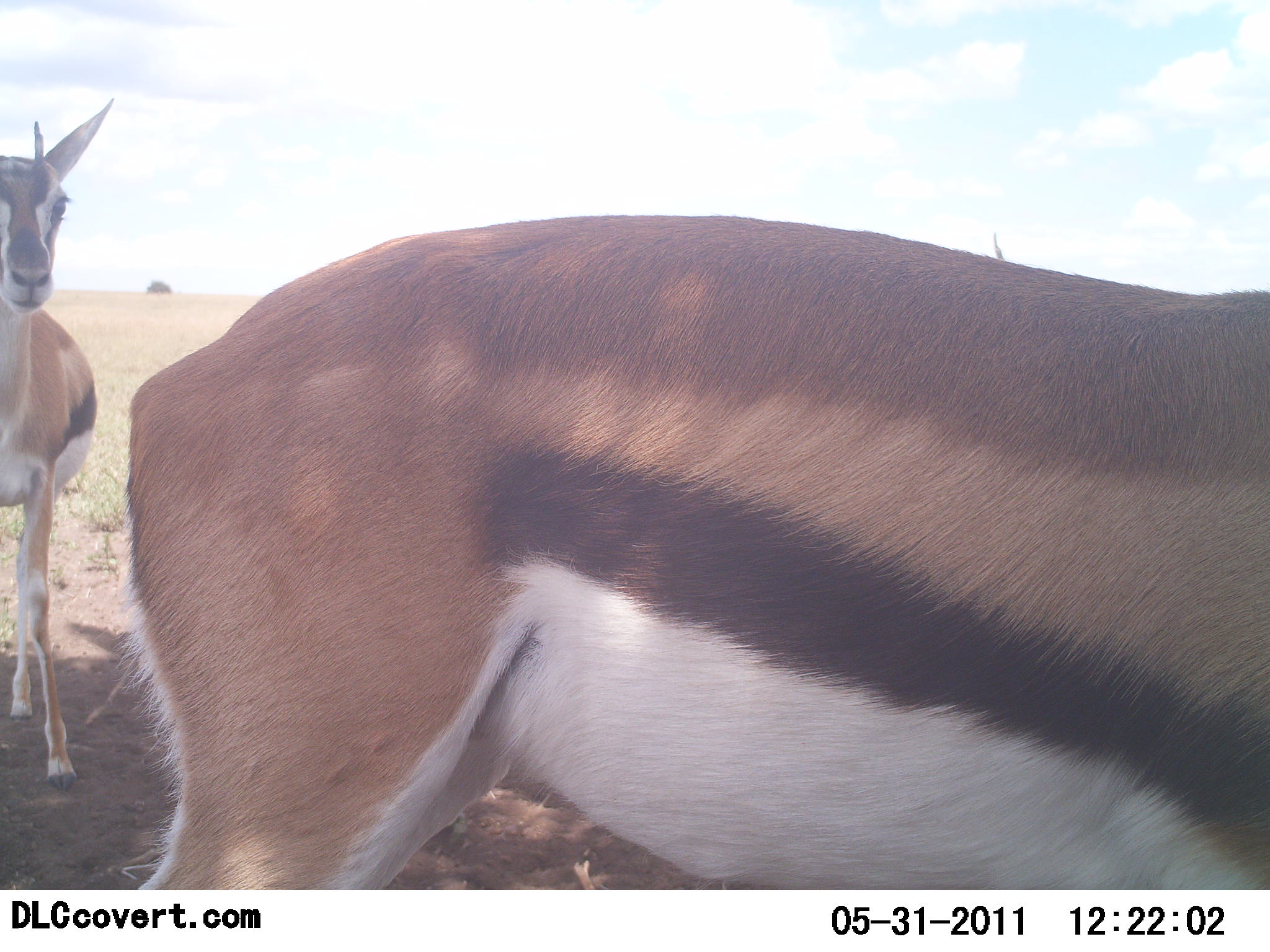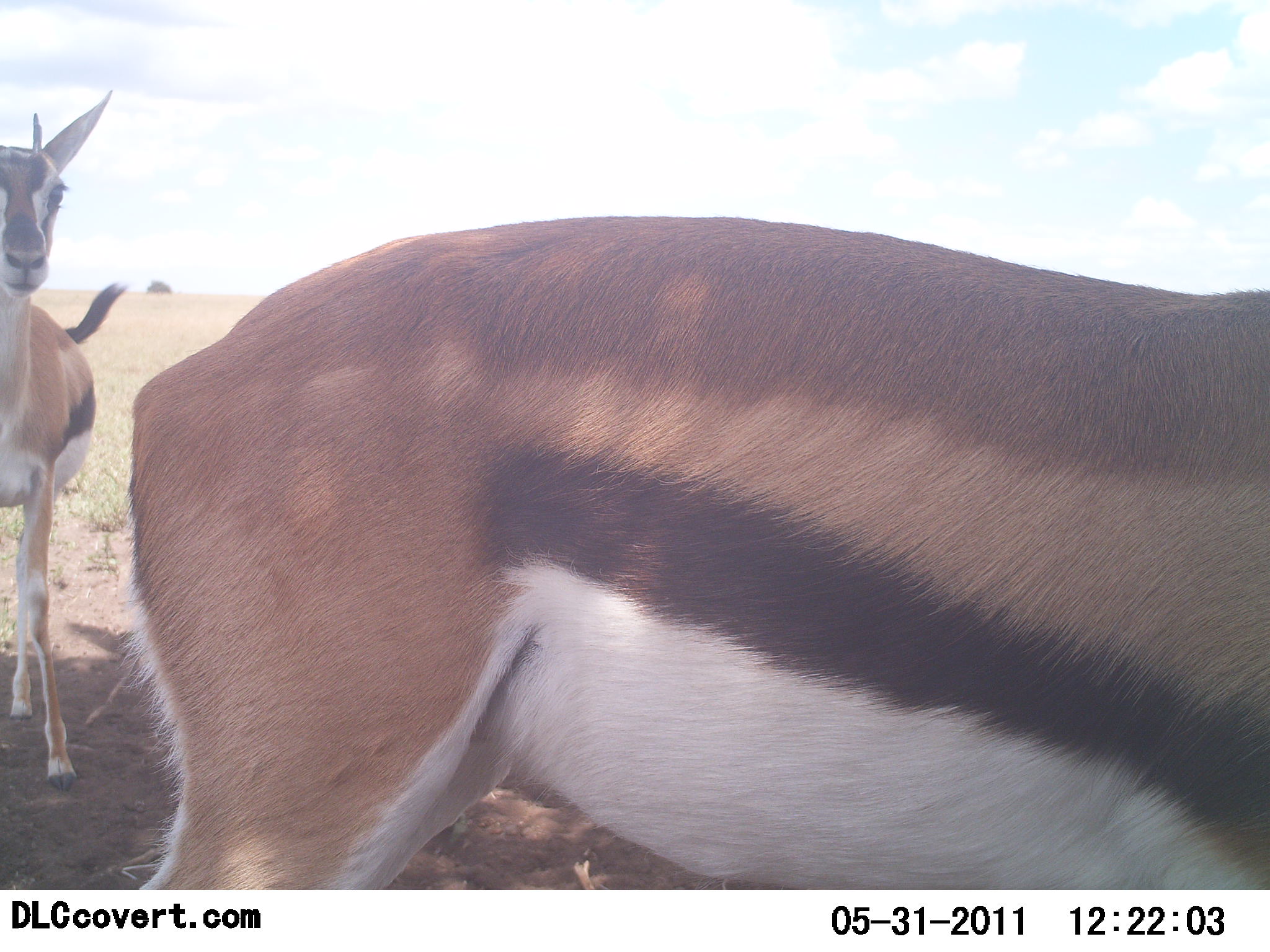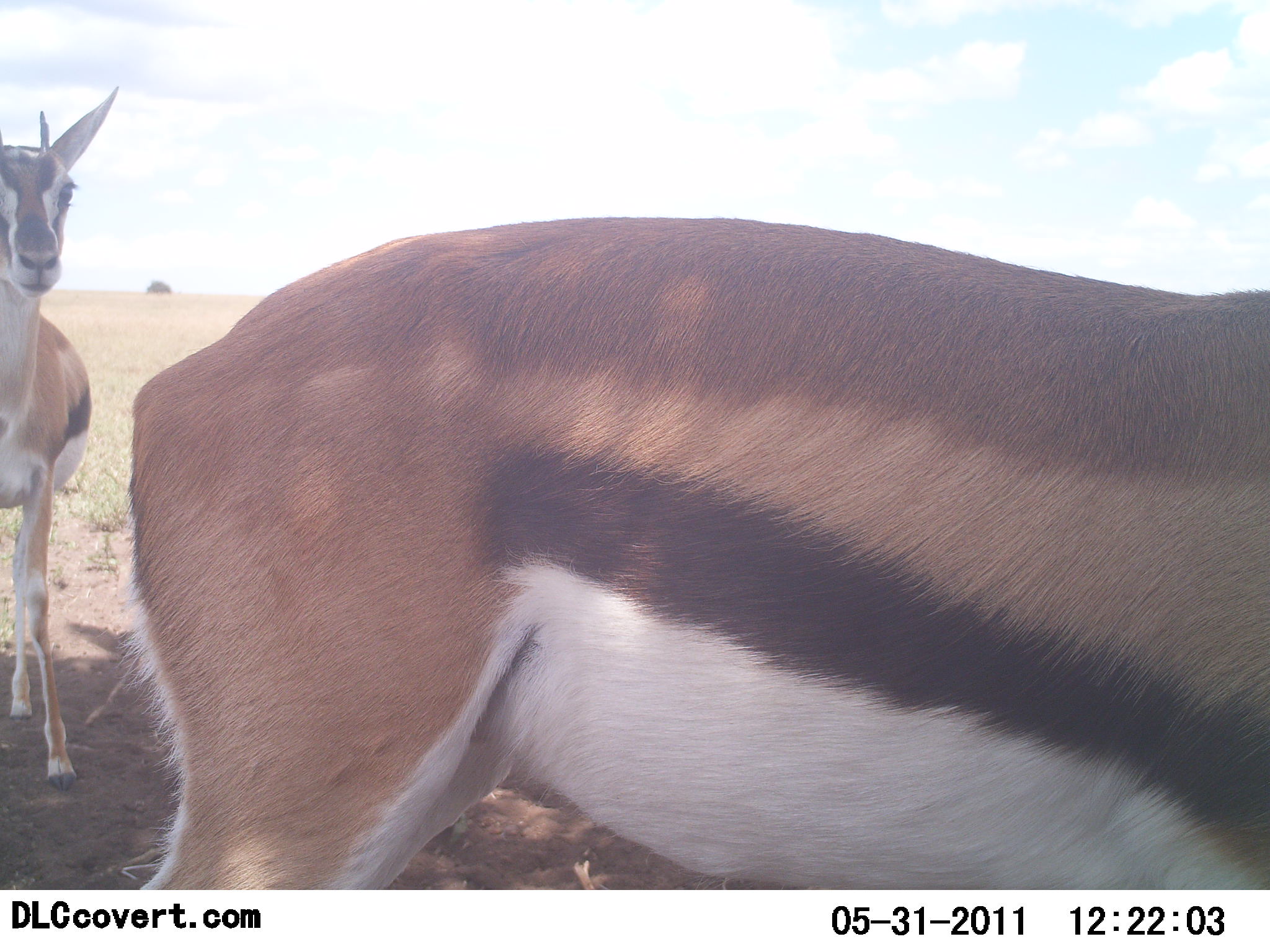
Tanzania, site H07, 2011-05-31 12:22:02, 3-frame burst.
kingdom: Animalia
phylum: Chordata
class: Mammalia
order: Artiodactyla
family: Bovidae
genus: Eudorcas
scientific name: Eudorcas thomsonii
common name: thomson's gazelle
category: gazellethomsons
Gazellethomsons (thomson's gazelle) (Eudorcas thomsonii), count 2. Behavior (volunteer vote fractions): standing 100%, resting 0%, moving 0%, interacting 0%. Young present (vote fraction): 0%. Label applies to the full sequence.